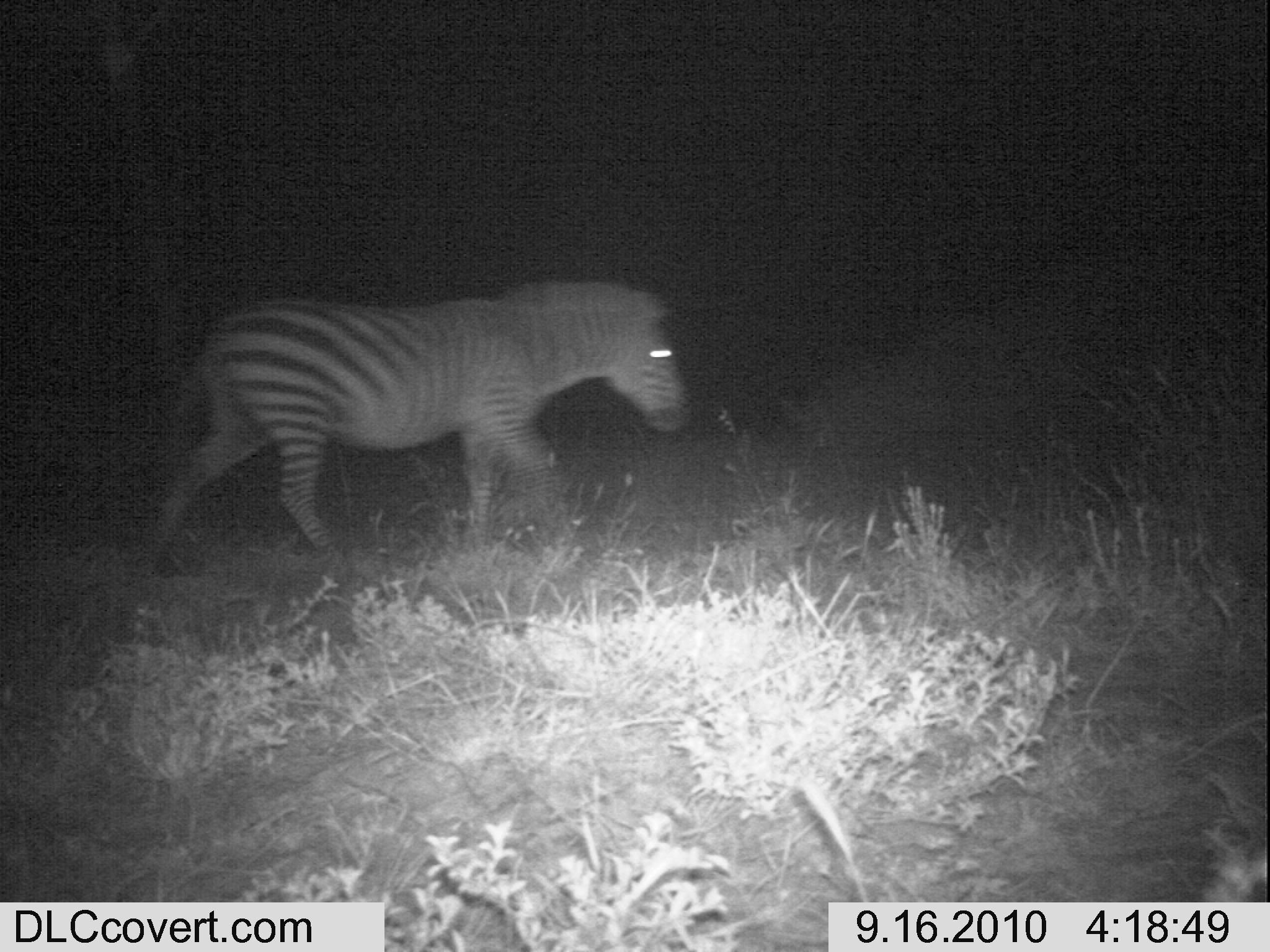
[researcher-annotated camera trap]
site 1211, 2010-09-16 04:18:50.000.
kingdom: Animalia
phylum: Chordata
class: Mammalia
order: Perissodactyla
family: Equidae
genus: Equus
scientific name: Equus quagga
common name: plains zebra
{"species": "Equus quagga (plains zebra)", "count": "1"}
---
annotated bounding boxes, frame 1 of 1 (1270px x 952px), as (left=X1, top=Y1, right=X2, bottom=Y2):
equus quagga: (left=129, top=278, right=684, bottom=566)